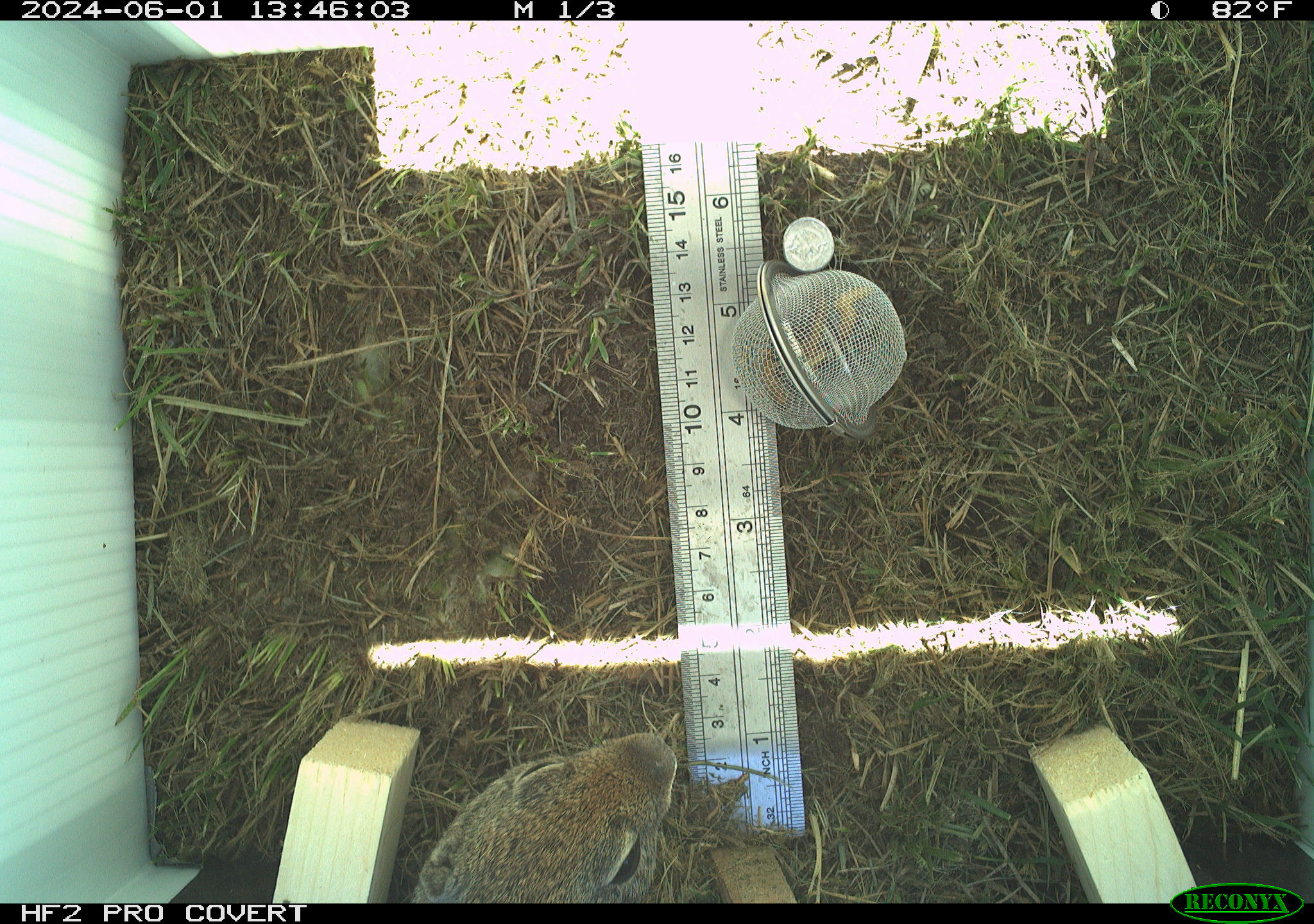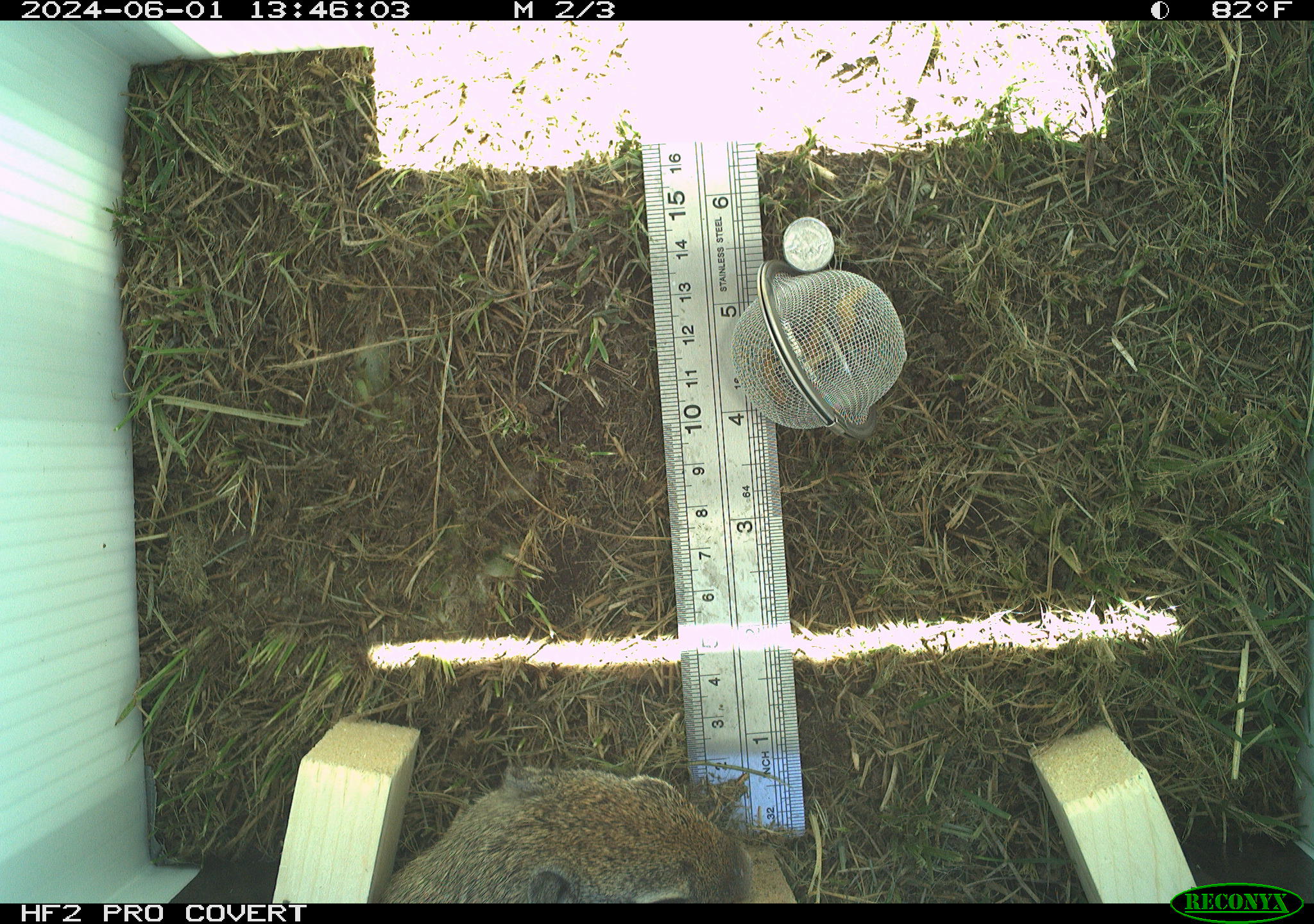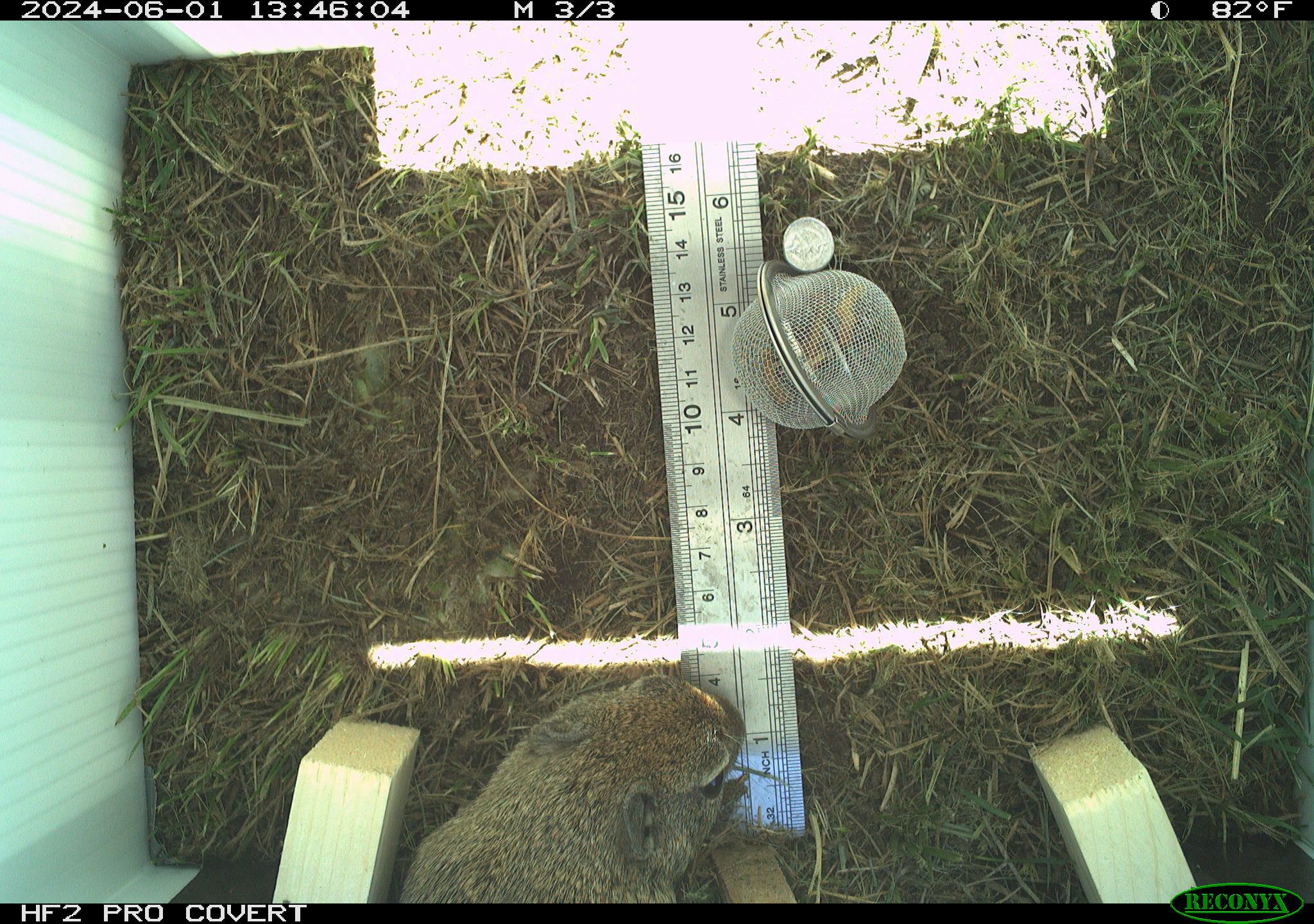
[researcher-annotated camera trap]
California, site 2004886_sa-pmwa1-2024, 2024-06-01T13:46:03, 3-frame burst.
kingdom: Animalia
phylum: Chordata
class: Mammalia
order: Rodentia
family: Sciuridae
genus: Urocitellus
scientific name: Urocitellus beldingi beldingi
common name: belding's ground squirrel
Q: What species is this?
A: Belding's ground squirrel (Urocitellus beldingi beldingi).